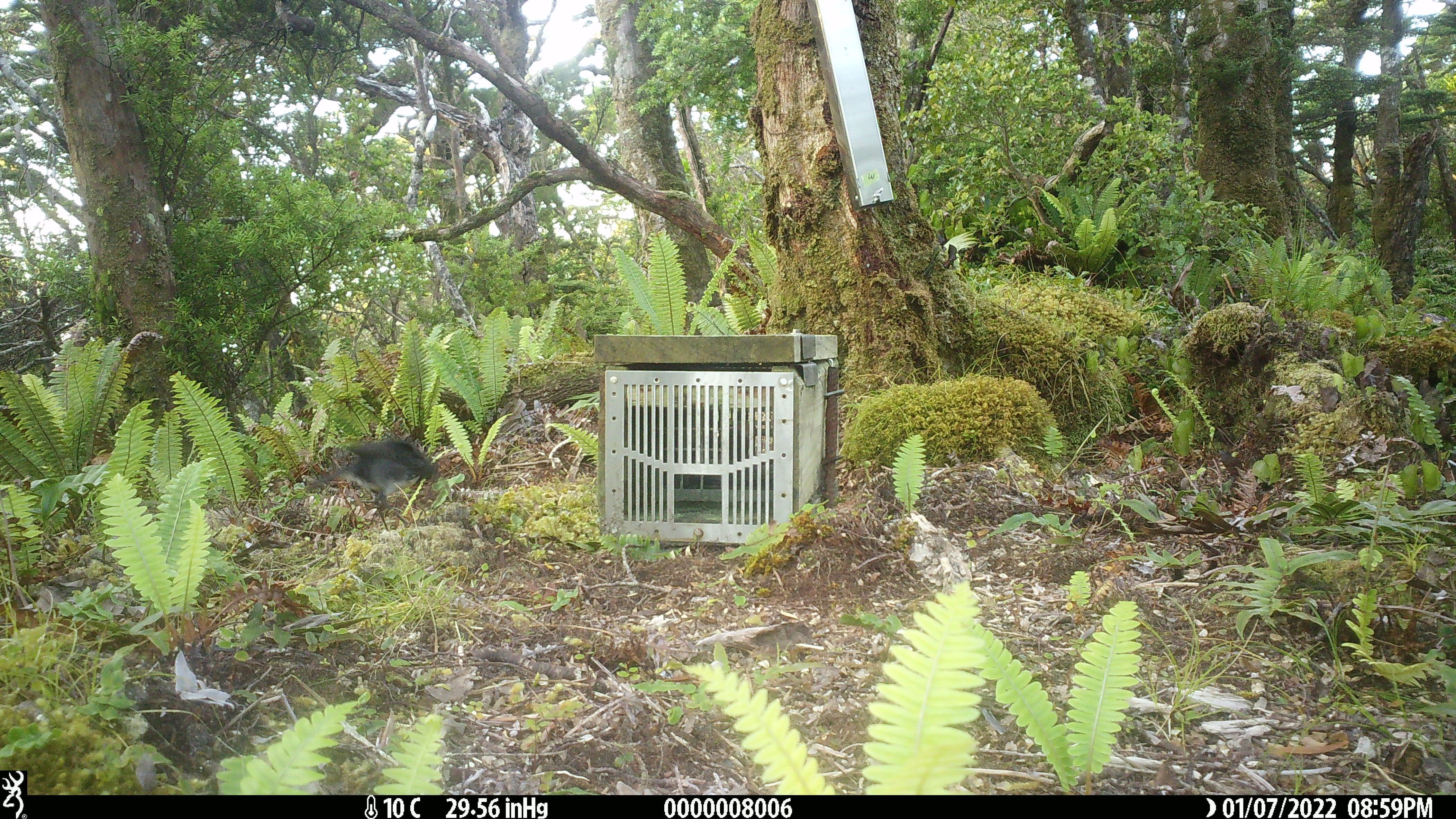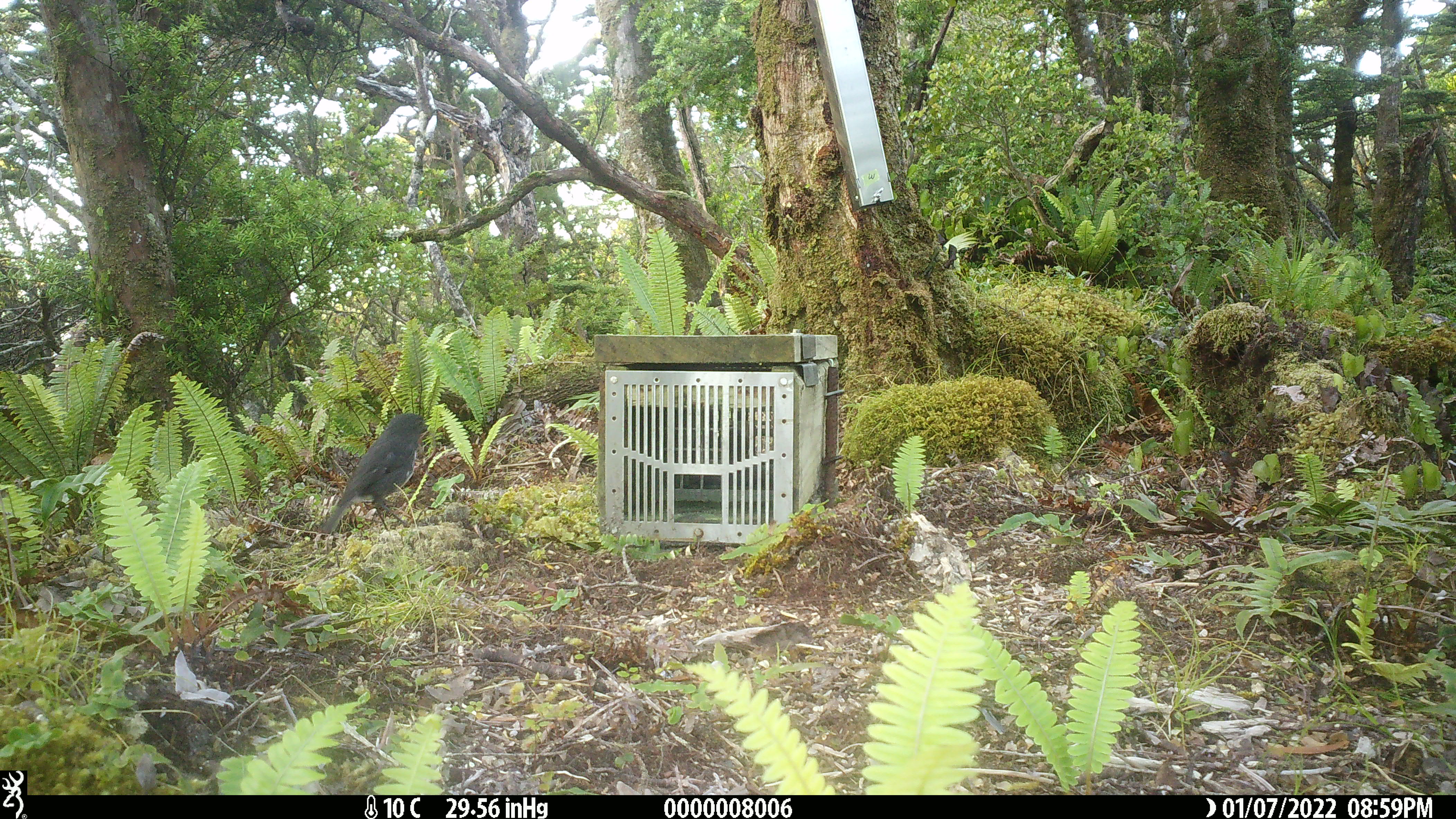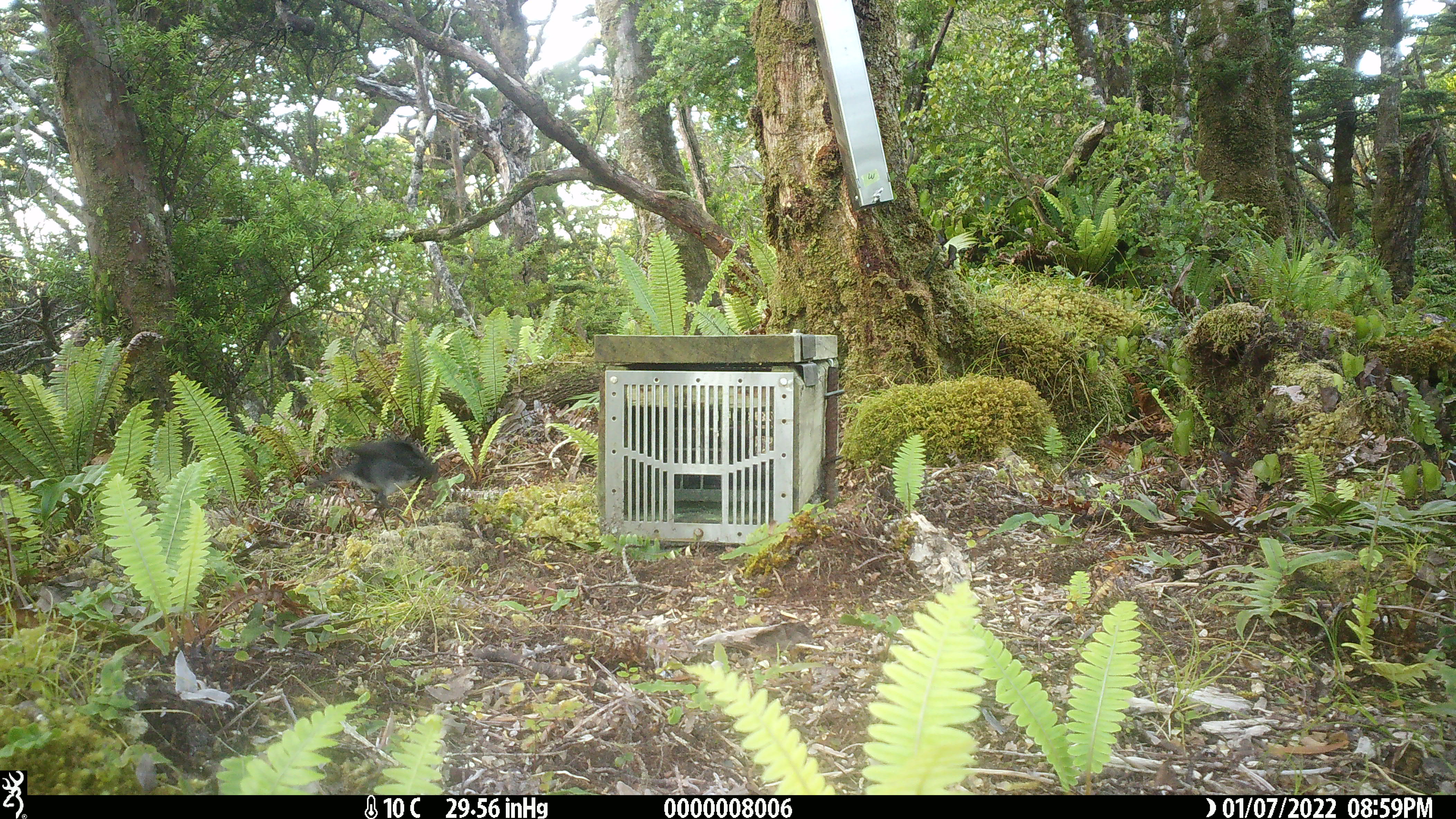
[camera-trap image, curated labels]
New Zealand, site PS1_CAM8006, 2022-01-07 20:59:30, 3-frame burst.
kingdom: Animalia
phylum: Chordata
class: Aves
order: Passeriformes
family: Petroicidae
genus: Petroica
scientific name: Petroica australis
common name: new zealand robin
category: robin